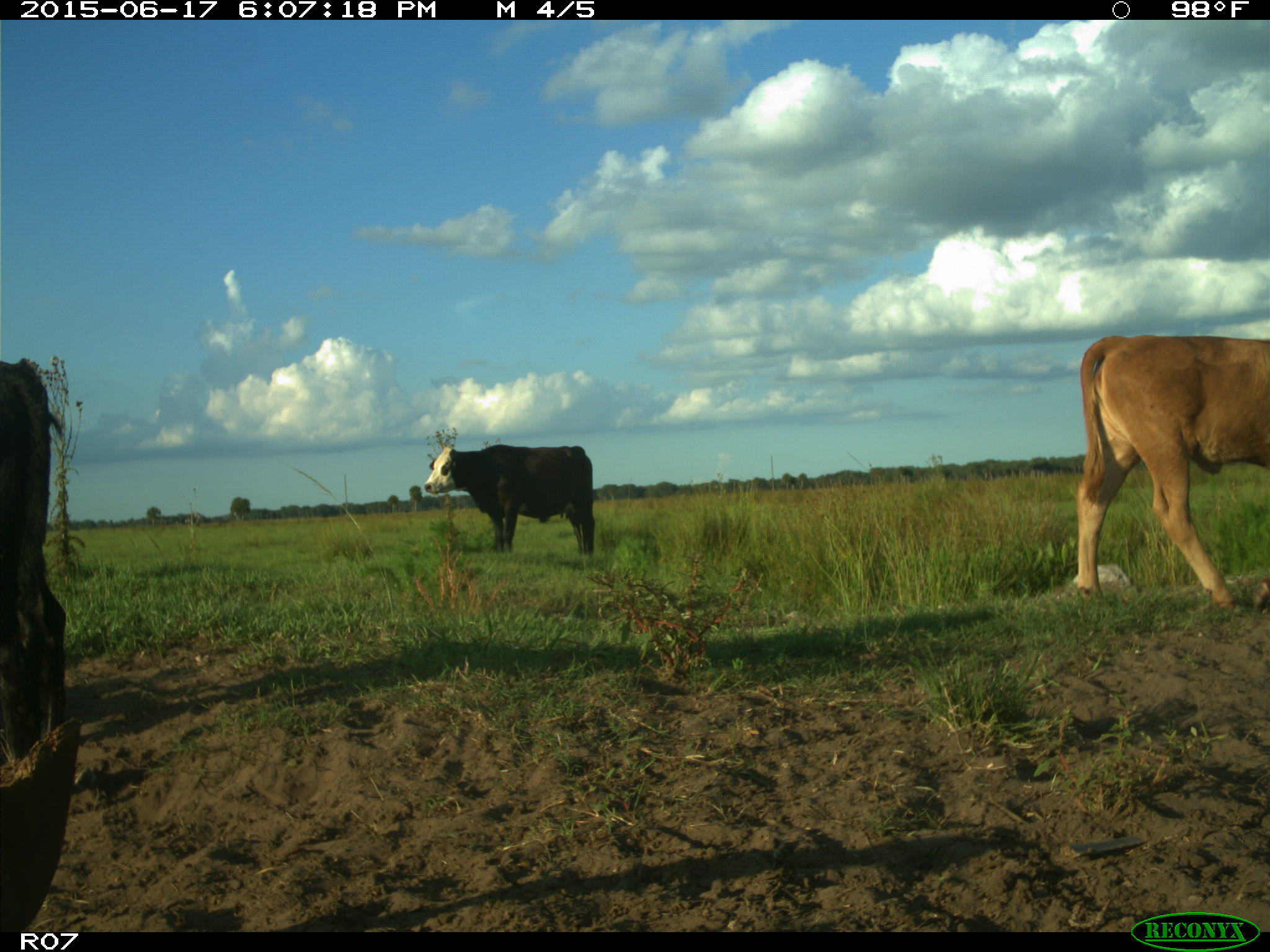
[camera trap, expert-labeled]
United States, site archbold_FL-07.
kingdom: Animalia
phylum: Chordata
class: Mammalia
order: Artiodactyla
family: Bovidae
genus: Bos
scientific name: Bos taurus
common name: domestic cow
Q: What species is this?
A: Bos taurus (domestic cow).